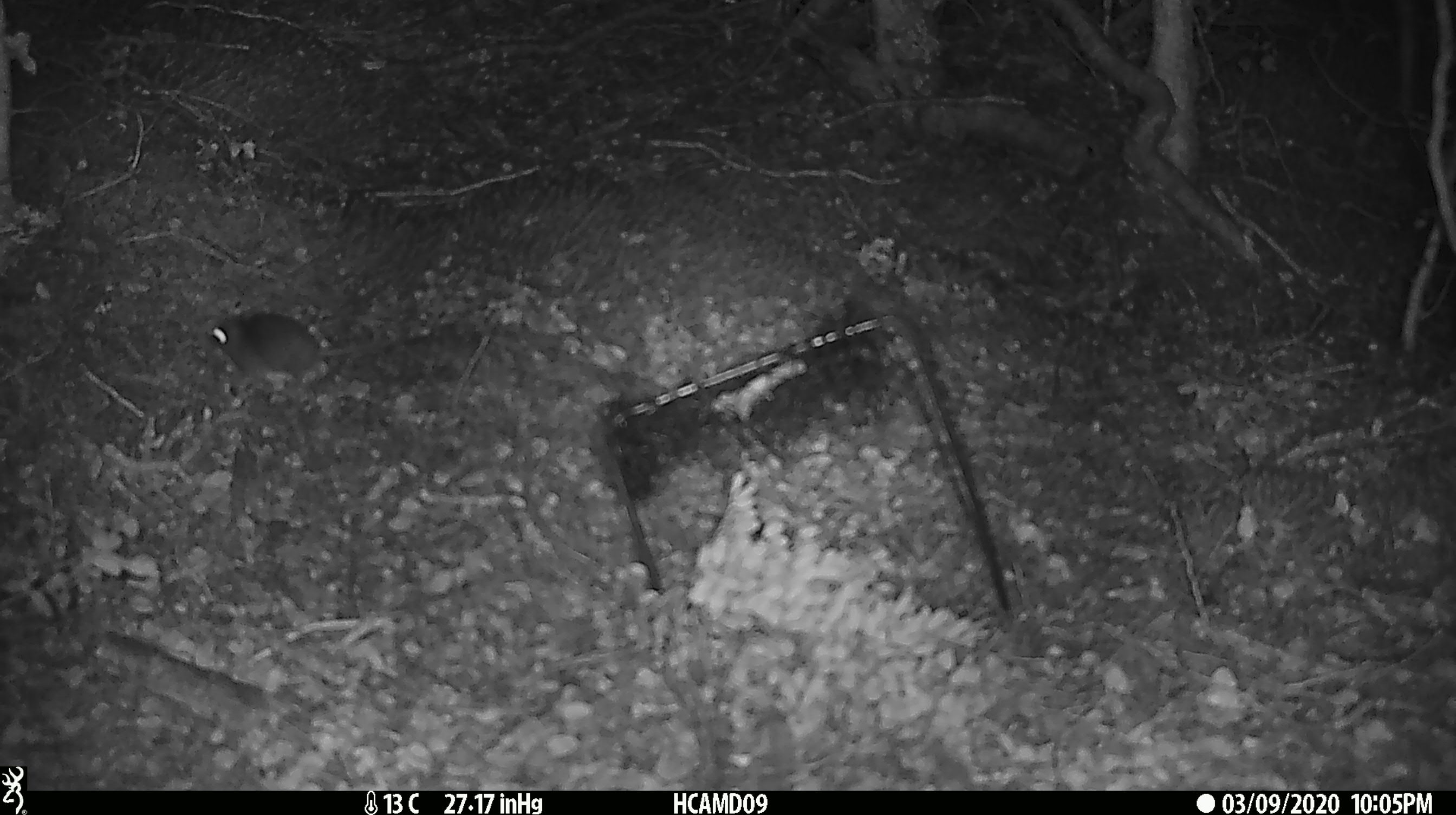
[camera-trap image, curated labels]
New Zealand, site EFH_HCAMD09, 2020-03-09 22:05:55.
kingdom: Animalia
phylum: Chordata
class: Mammalia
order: Rodentia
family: Muridae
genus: Mus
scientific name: Mus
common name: mouse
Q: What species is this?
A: Mouse (Mus).